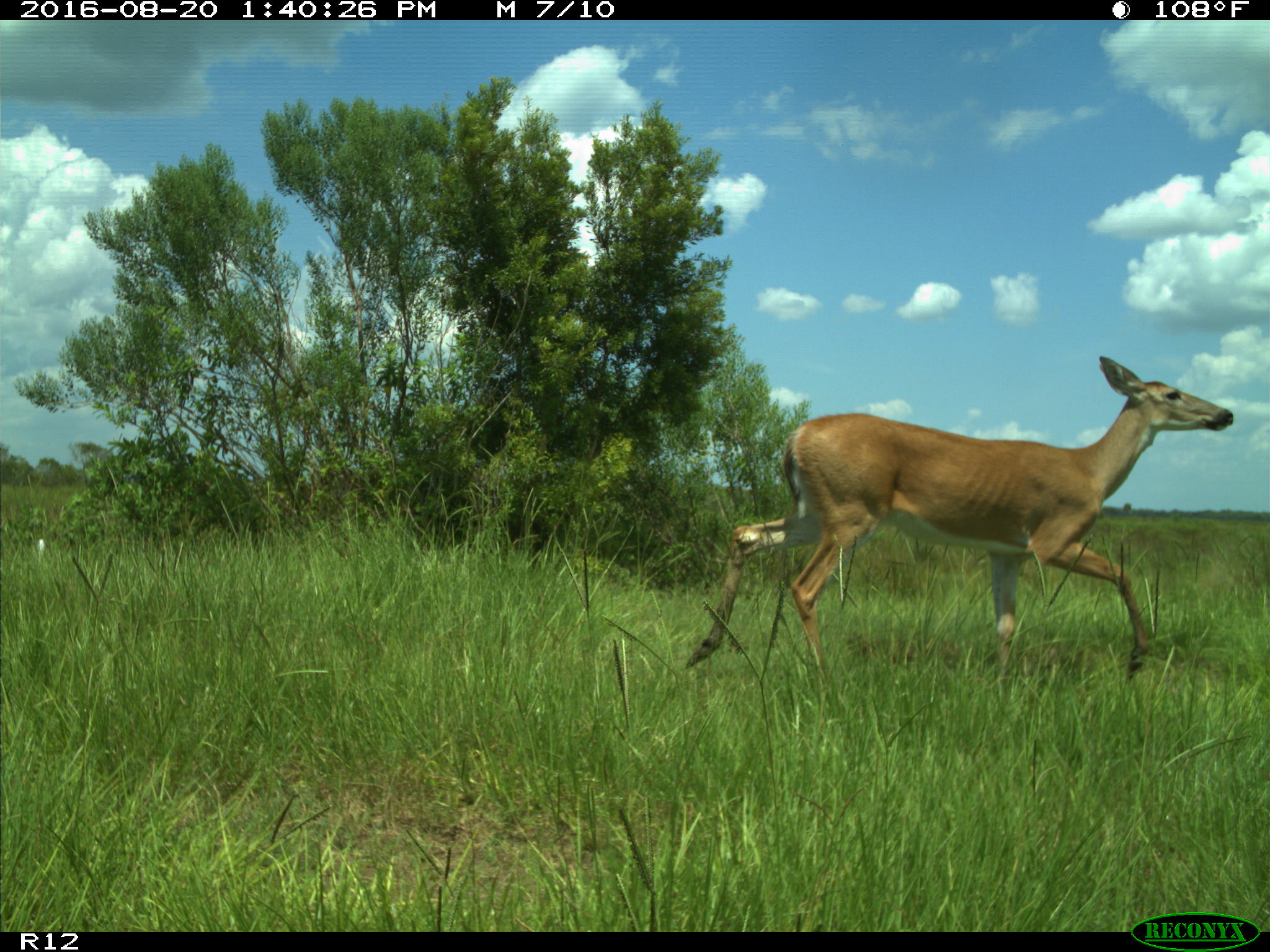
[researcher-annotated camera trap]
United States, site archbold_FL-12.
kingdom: Animalia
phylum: Chordata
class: Mammalia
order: Artiodactyla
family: Cervidae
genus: Odocoileus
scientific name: Odocoileus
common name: deer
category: unidentified deer